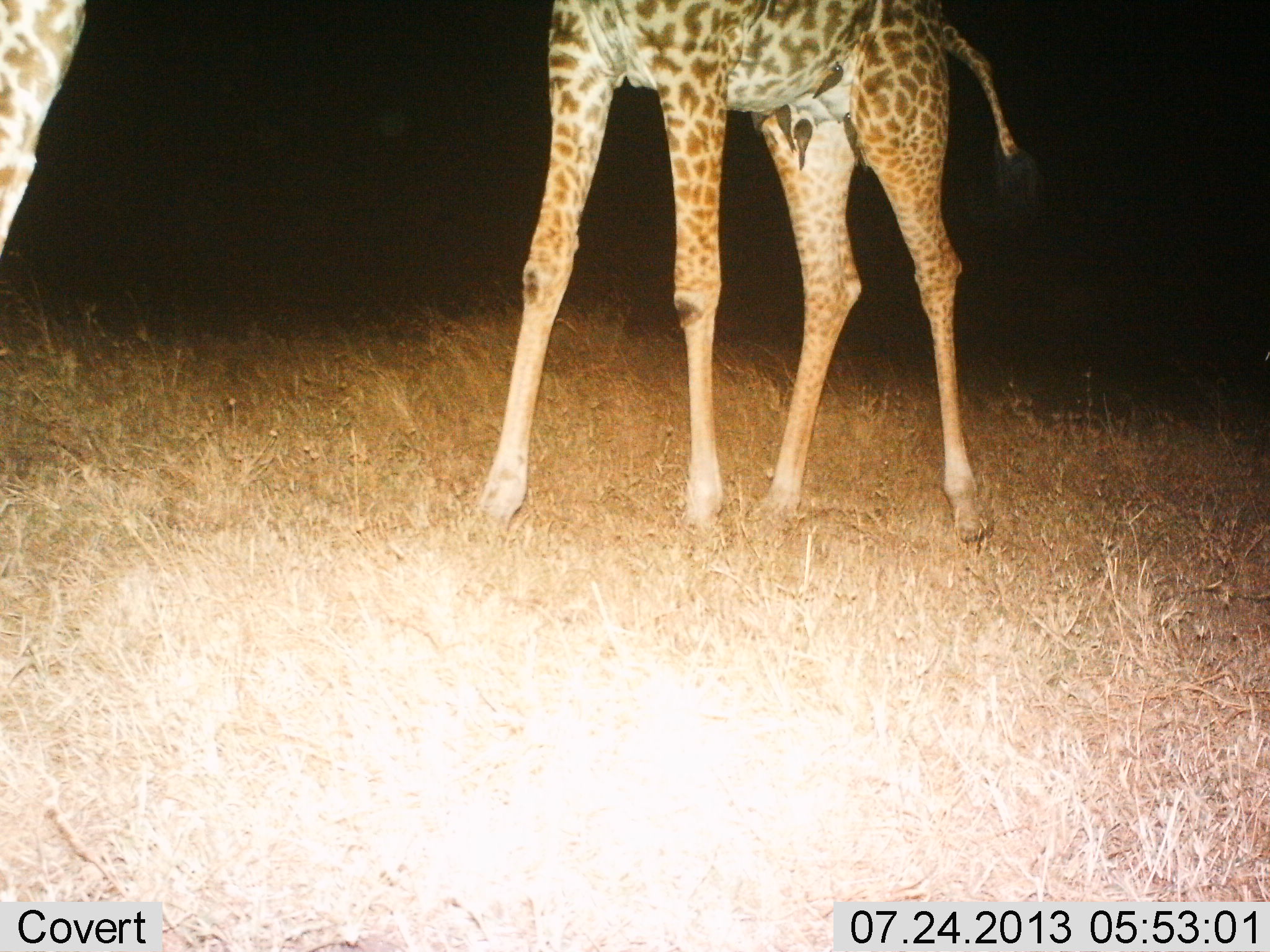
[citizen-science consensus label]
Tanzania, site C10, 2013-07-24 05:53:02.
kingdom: Animalia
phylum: Chordata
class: Mammalia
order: Artiodactyla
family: Giraffidae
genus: Giraffa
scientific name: Giraffa camelopardalis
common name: giraffe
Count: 2.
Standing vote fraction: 100%.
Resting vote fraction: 0%.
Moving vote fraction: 0%.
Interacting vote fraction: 0%.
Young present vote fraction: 8%.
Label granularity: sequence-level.